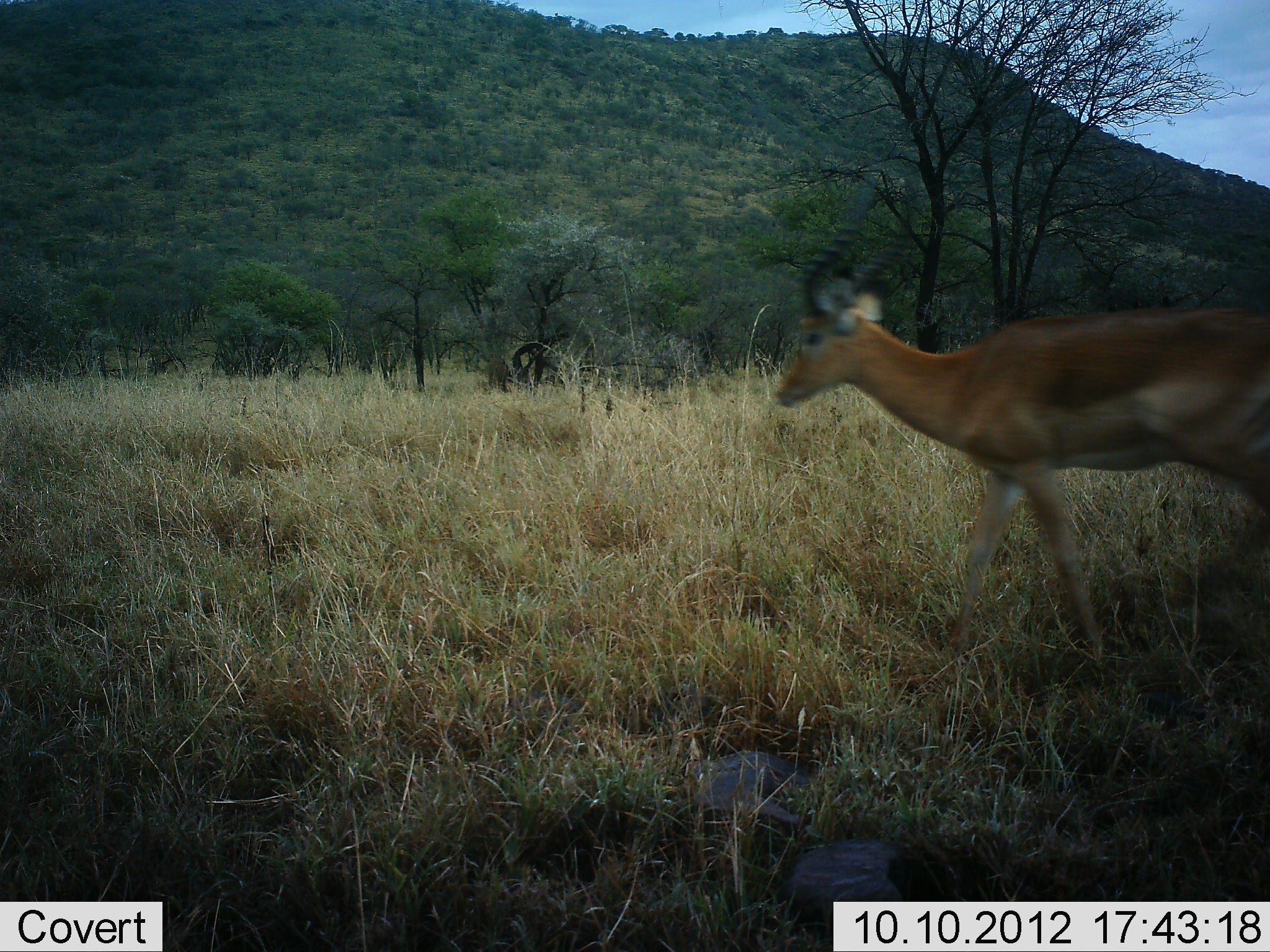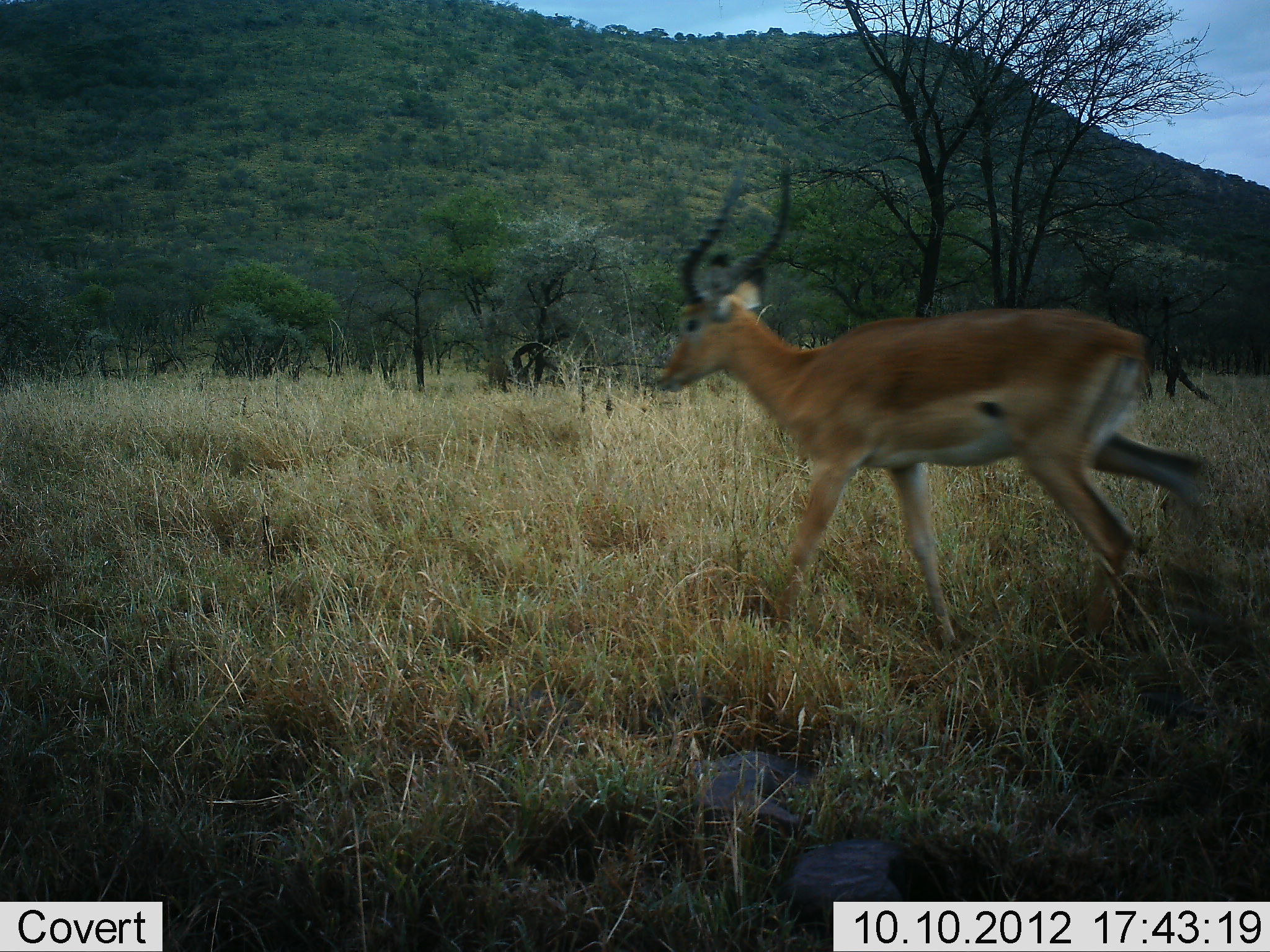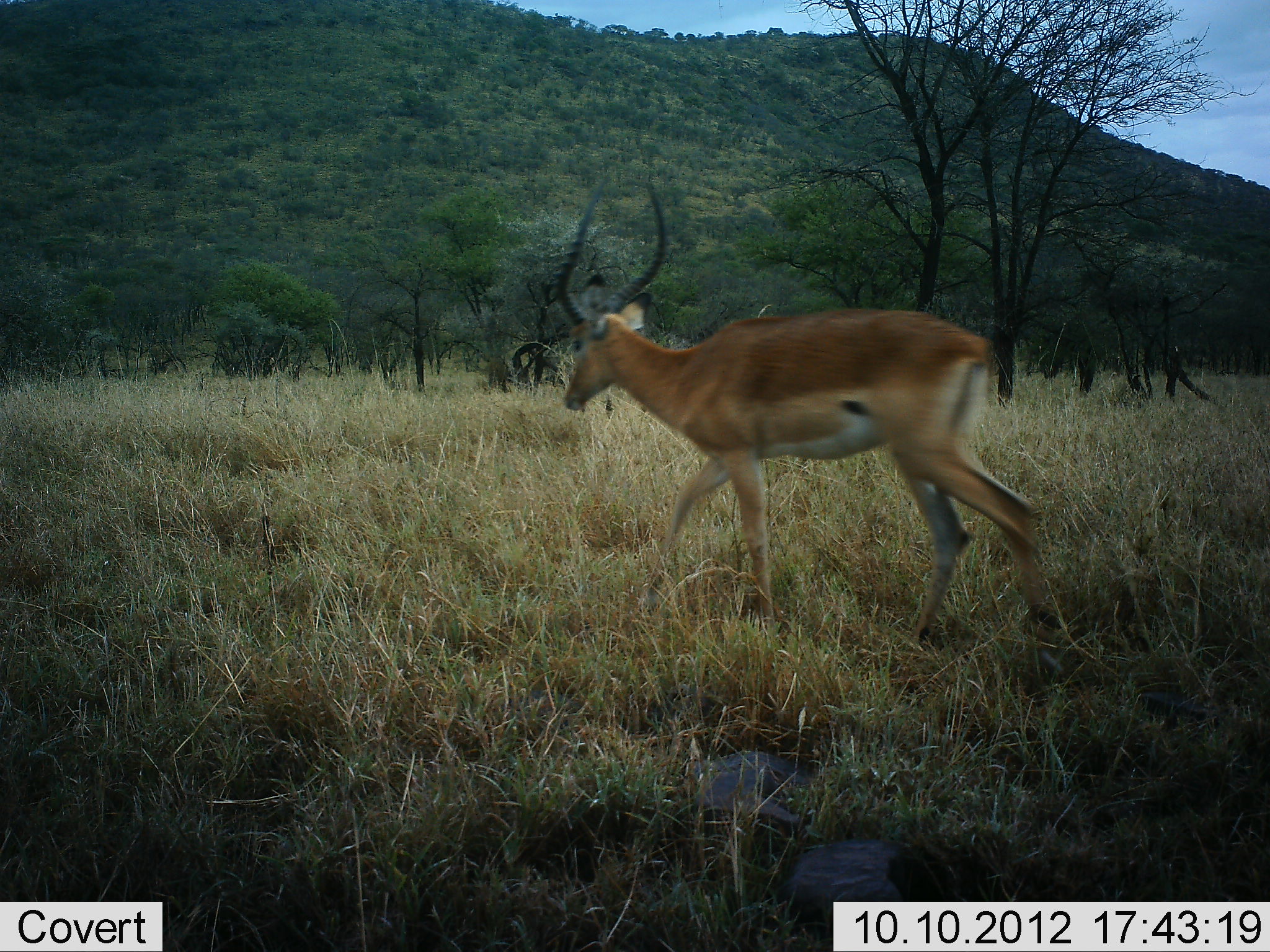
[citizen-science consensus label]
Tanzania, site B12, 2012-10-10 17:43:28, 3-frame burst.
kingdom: Animalia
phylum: Chordata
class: Mammalia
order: Artiodactyla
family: Bovidae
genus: Aepyceros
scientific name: Aepyceros melampus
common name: impala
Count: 1.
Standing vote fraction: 0%.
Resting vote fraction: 0%.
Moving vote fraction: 100%.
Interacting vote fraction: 0%.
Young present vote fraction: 0%.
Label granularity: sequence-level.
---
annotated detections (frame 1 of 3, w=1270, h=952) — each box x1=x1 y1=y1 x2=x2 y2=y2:
animal: x1=772 y1=166 x2=1270 y2=666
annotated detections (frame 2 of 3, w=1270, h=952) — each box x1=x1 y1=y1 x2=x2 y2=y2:
animal: x1=653 y1=155 x2=1223 y2=652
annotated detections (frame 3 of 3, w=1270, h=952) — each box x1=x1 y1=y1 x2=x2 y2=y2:
animal: x1=554 y1=173 x2=1066 y2=659